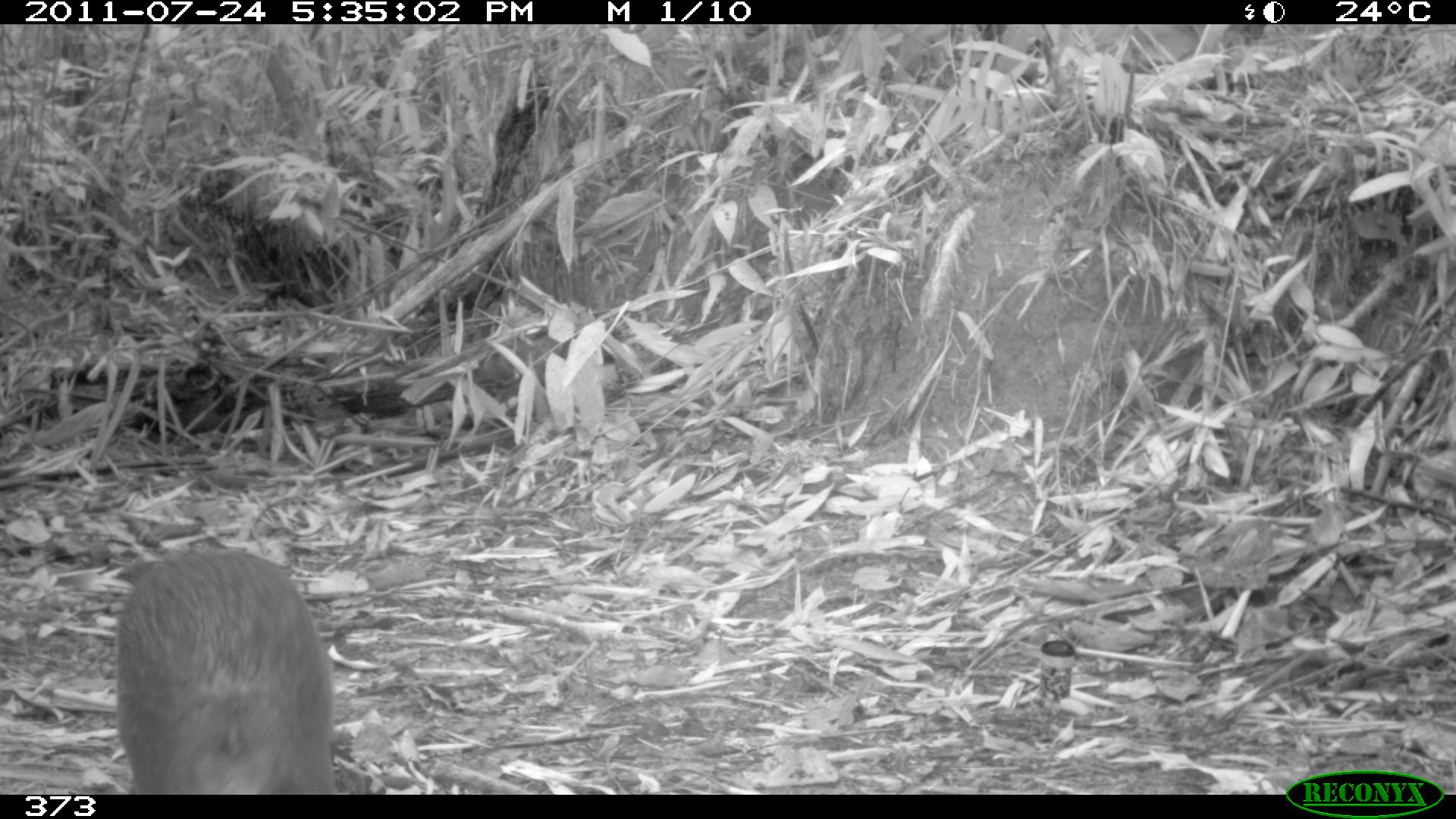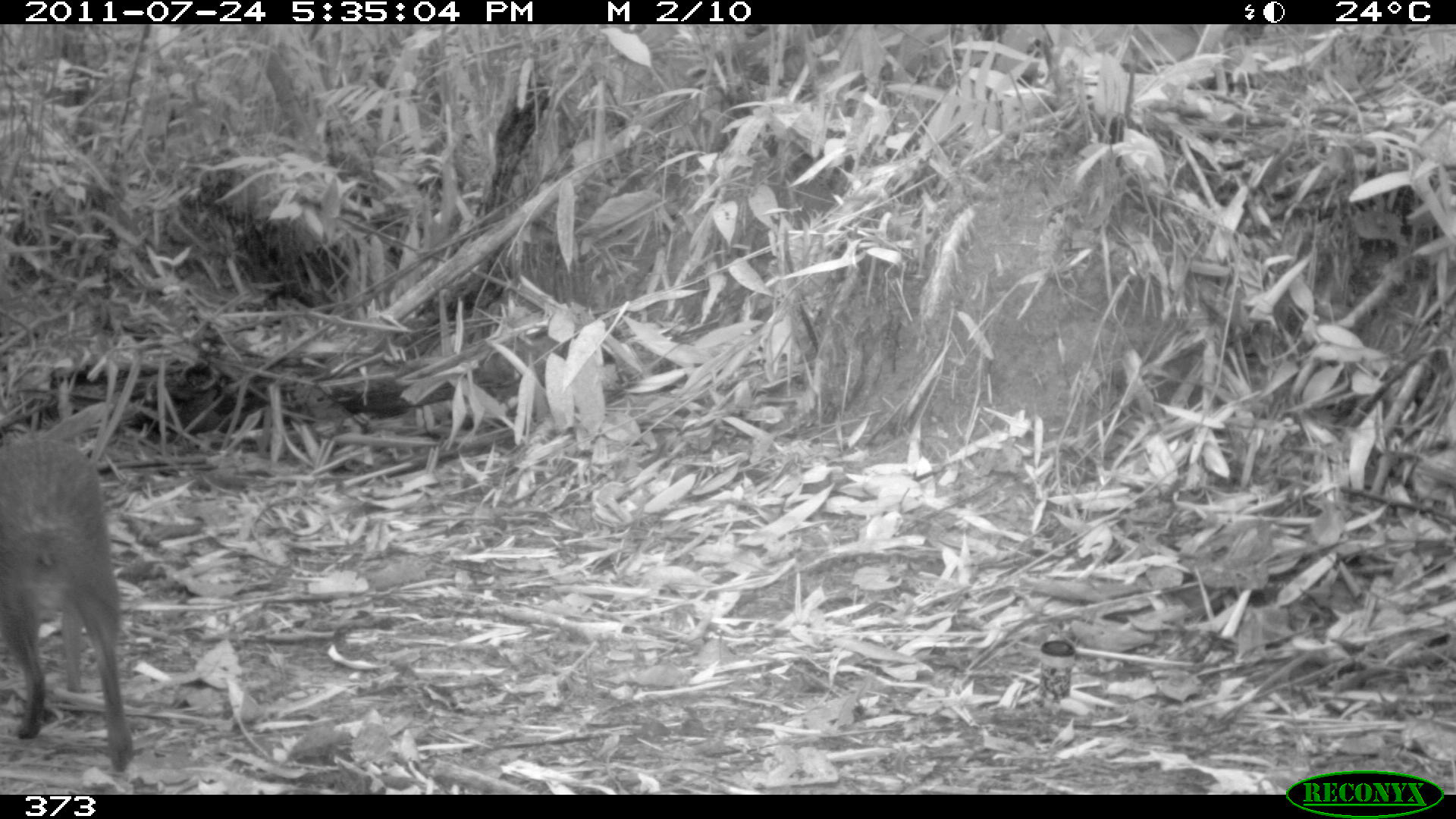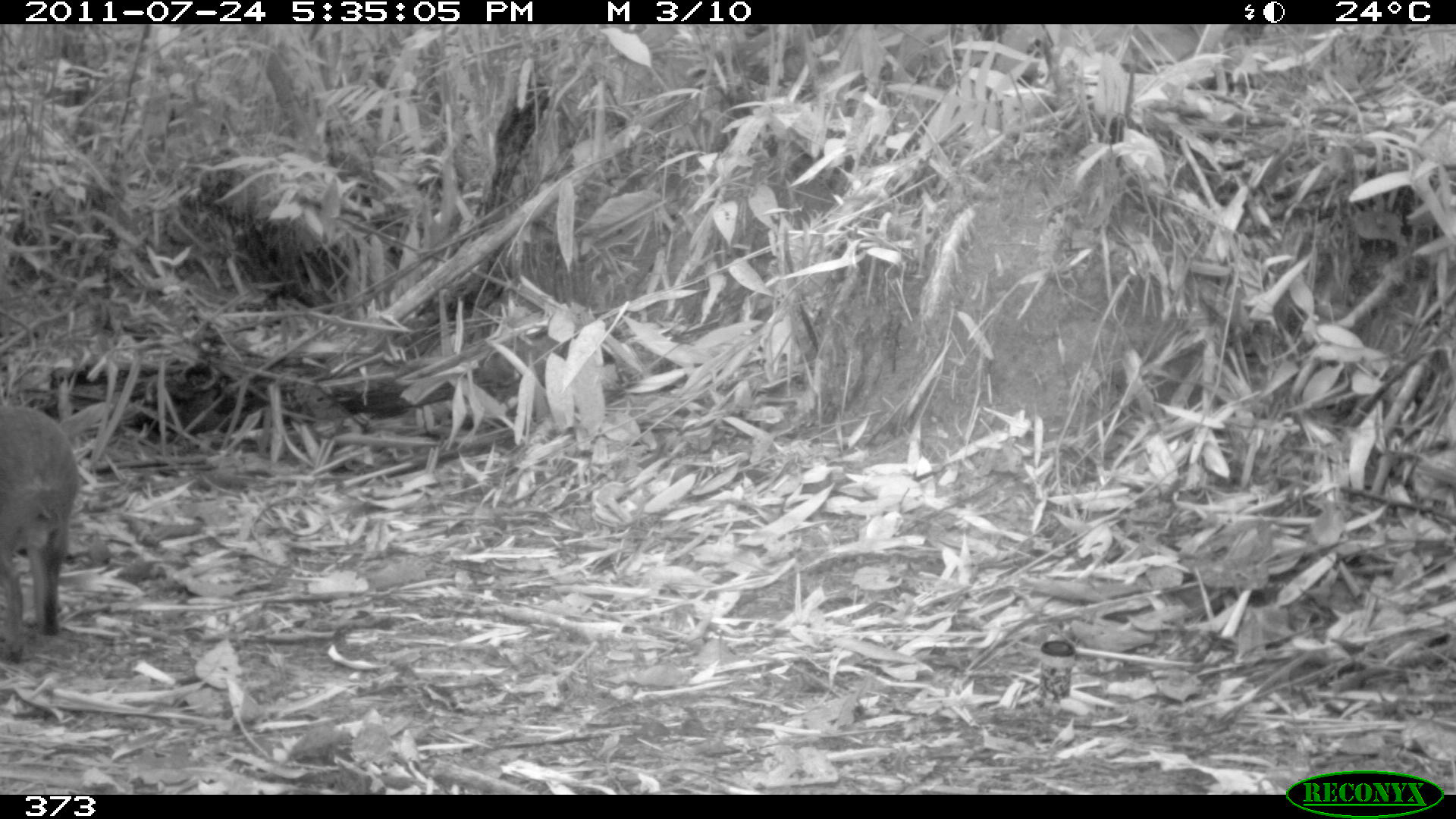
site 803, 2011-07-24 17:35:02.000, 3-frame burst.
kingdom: Animalia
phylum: Chordata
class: Mammalia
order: Rodentia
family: Dasyproctidae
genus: Dasyprocta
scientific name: Dasyprocta punctata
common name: central american agouti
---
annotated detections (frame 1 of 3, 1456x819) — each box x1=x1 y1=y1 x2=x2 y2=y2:
dasyprocta punctata: x1=113 y1=547 x2=337 y2=793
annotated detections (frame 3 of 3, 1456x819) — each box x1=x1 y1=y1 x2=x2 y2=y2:
dasyprocta punctata: x1=0 y1=401 x2=77 y2=663